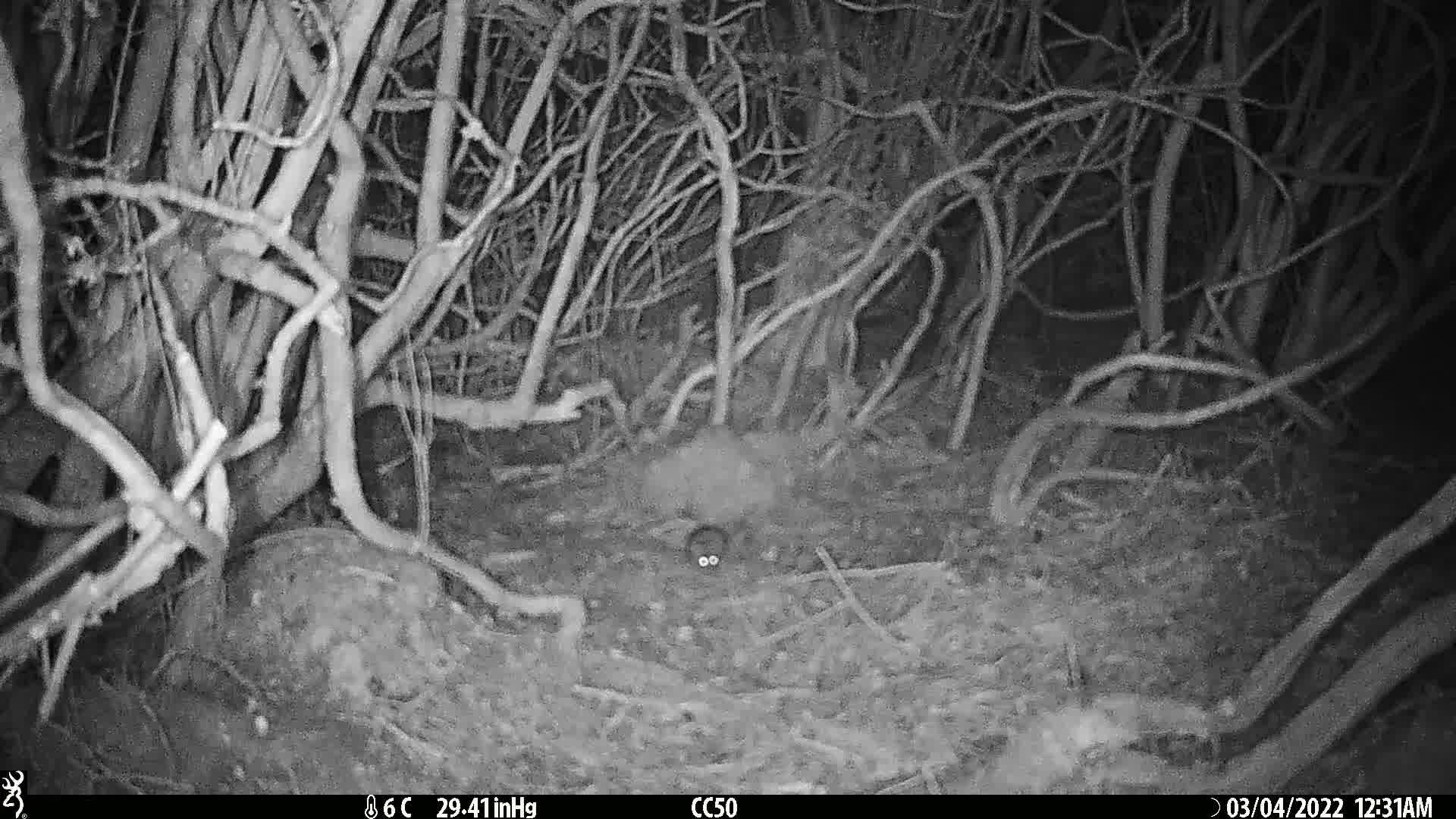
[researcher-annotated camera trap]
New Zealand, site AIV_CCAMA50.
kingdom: Animalia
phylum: Chordata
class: Mammalia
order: Rodentia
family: Muridae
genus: Mus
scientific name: Mus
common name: mouse